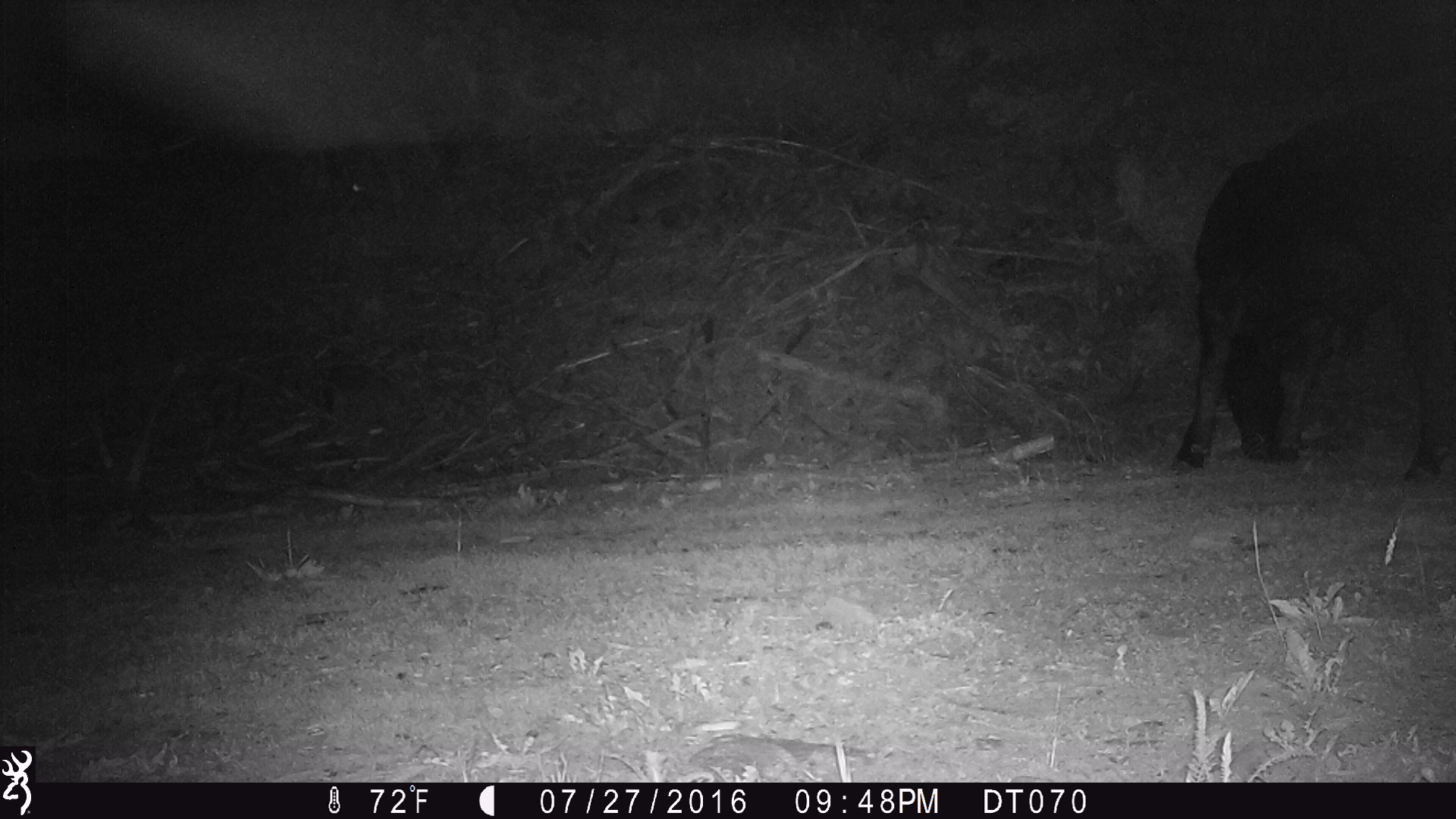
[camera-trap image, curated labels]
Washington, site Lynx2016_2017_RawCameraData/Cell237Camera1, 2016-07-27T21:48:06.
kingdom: Animalia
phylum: Chordata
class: Mammalia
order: Artiodactyla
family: Bovidae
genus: Bos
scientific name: Bos taurus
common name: domestic cattle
Domestic cattle (Bos taurus). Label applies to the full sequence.